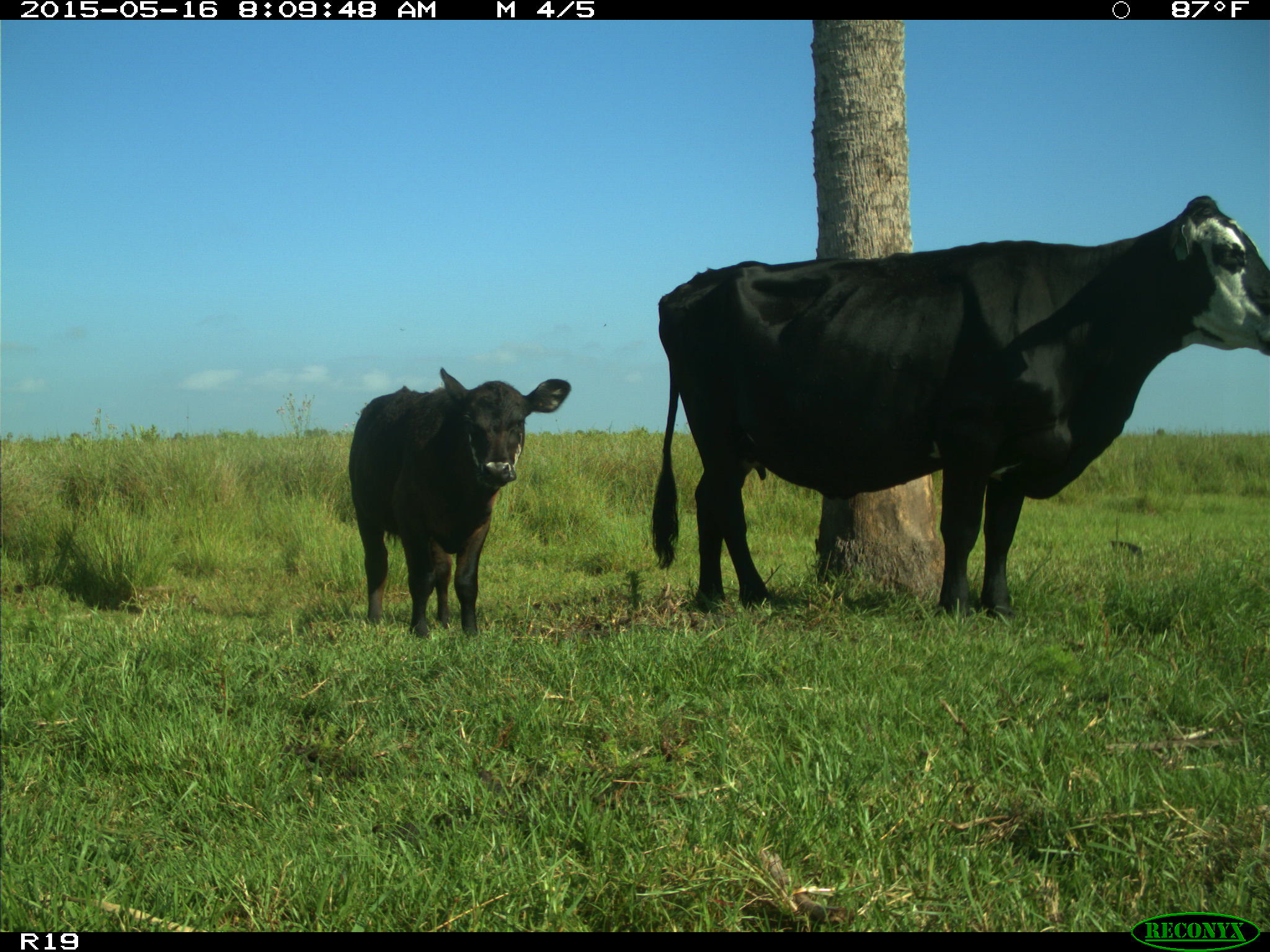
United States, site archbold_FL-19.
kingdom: Animalia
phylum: Chordata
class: Mammalia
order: Artiodactyla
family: Bovidae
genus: Bos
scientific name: Bos taurus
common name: domestic cow